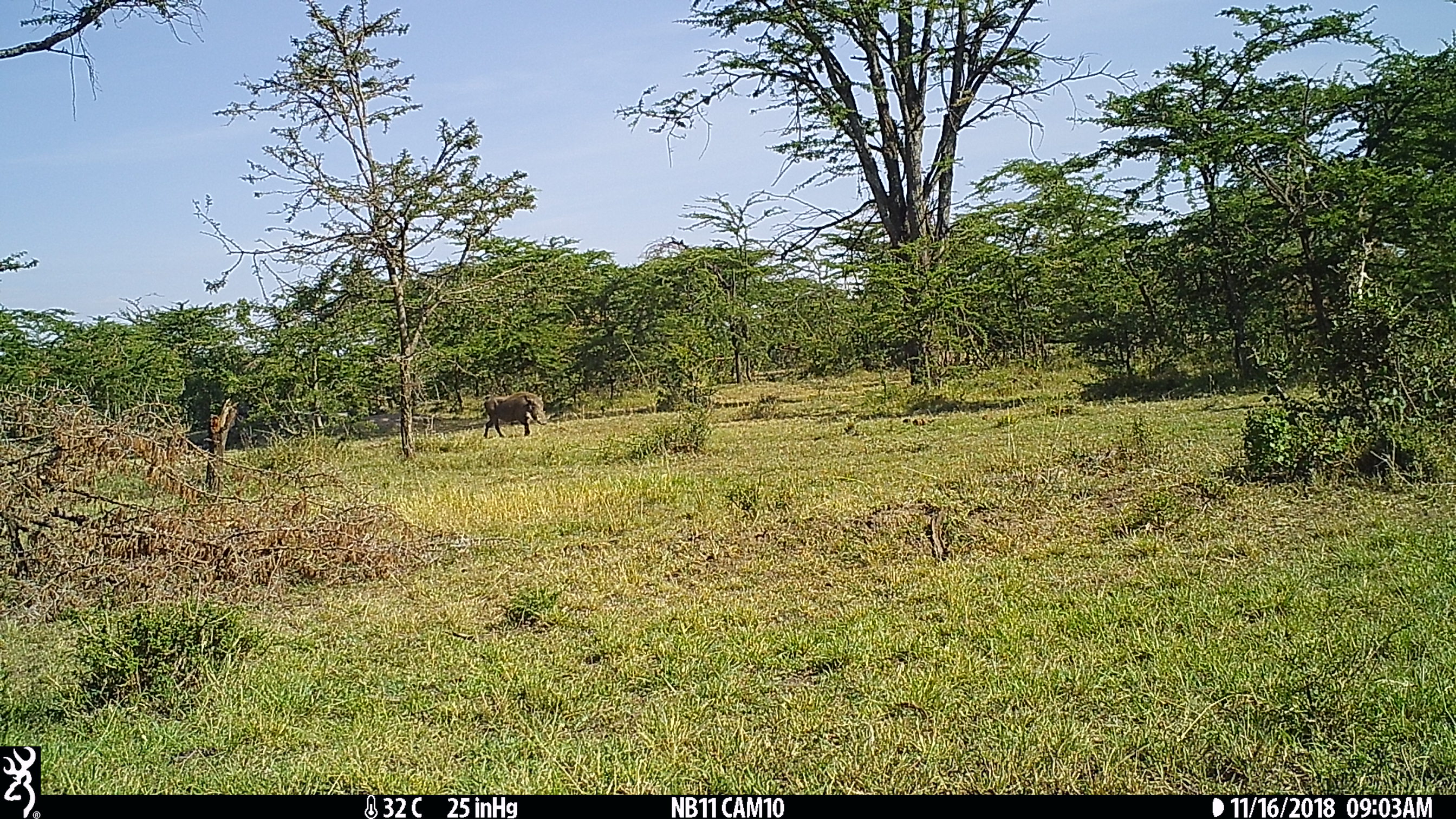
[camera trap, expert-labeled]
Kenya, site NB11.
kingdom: Animalia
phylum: Chordata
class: Mammalia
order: Artiodactyla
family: Suidae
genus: Phacochoerus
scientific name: Phacochoerus africanus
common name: common warthog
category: warthog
Warthog (common warthog) (Phacochoerus africanus).